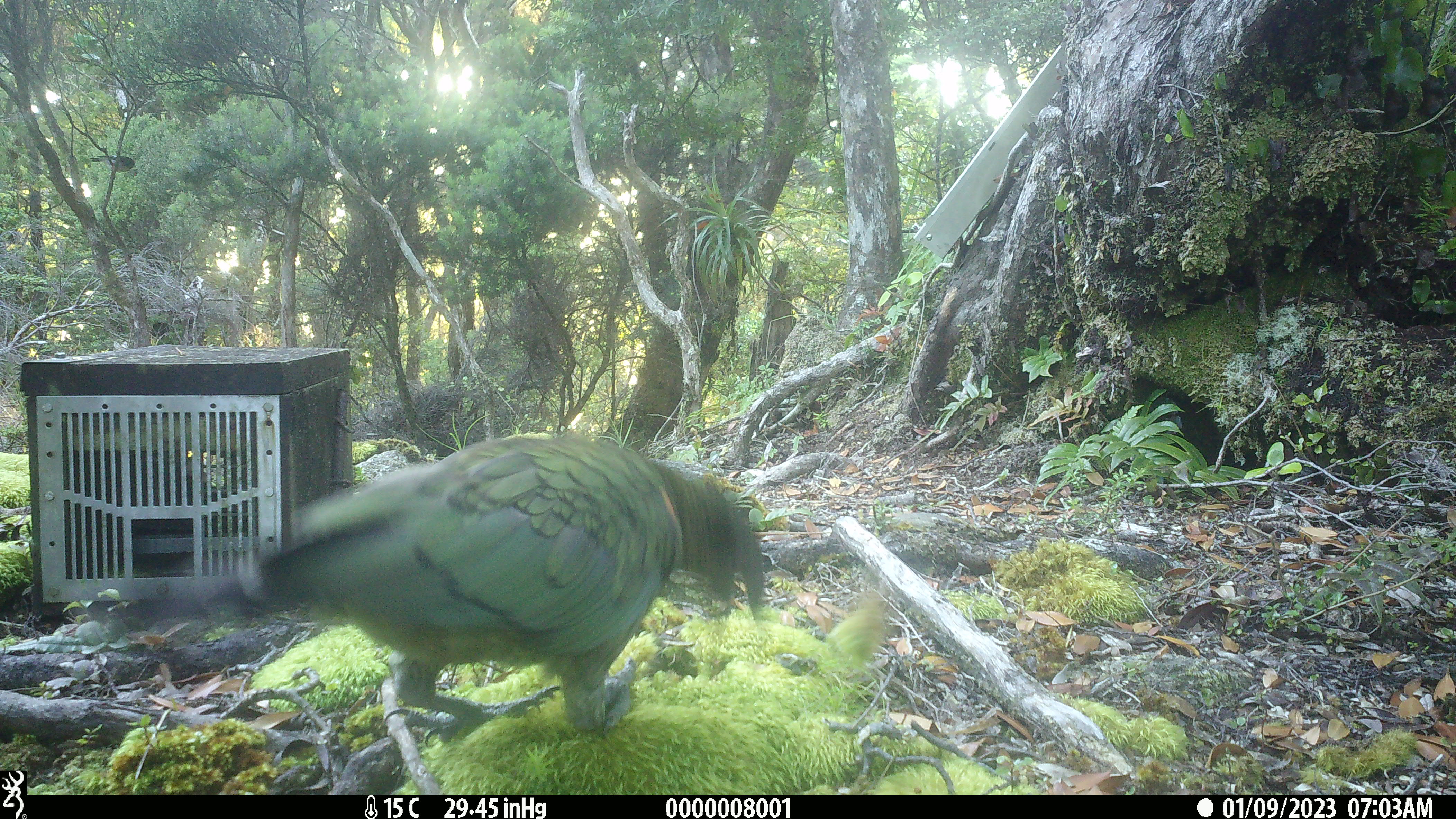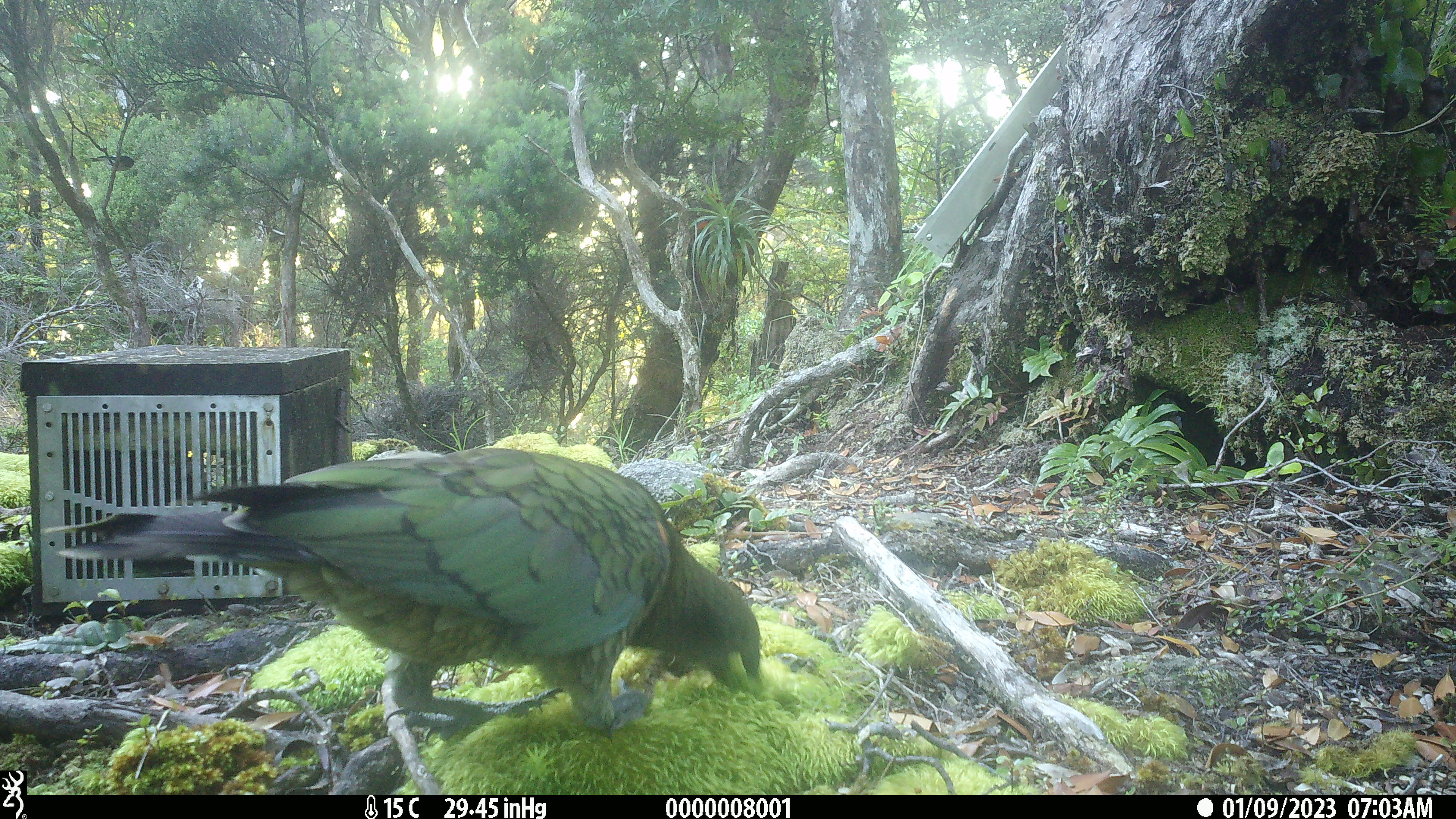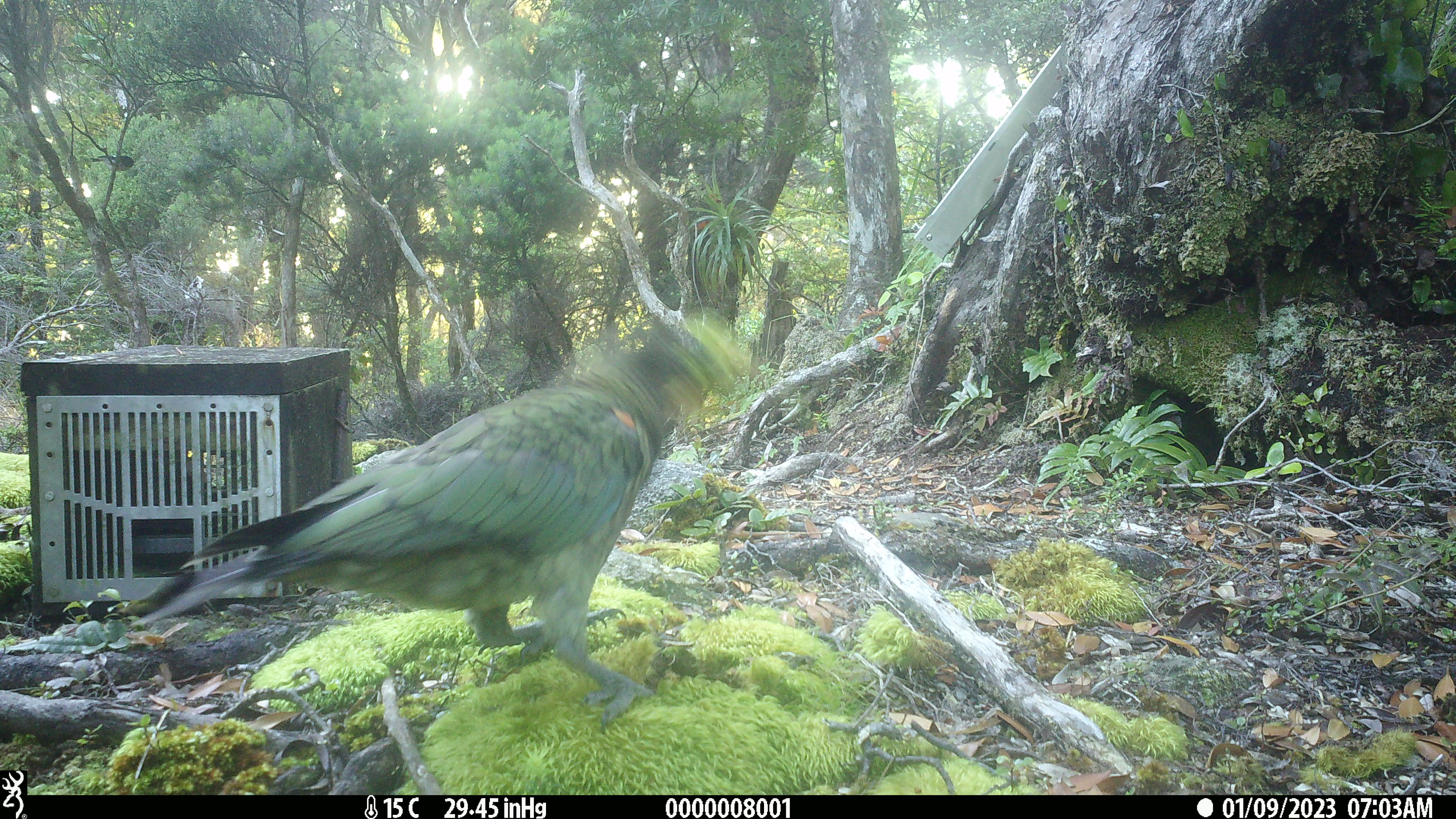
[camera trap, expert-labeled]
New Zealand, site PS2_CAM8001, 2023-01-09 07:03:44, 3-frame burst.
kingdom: Animalia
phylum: Chordata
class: Aves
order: Psittaciformes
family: Strigopidae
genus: Nestor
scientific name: Nestor notabilis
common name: kea